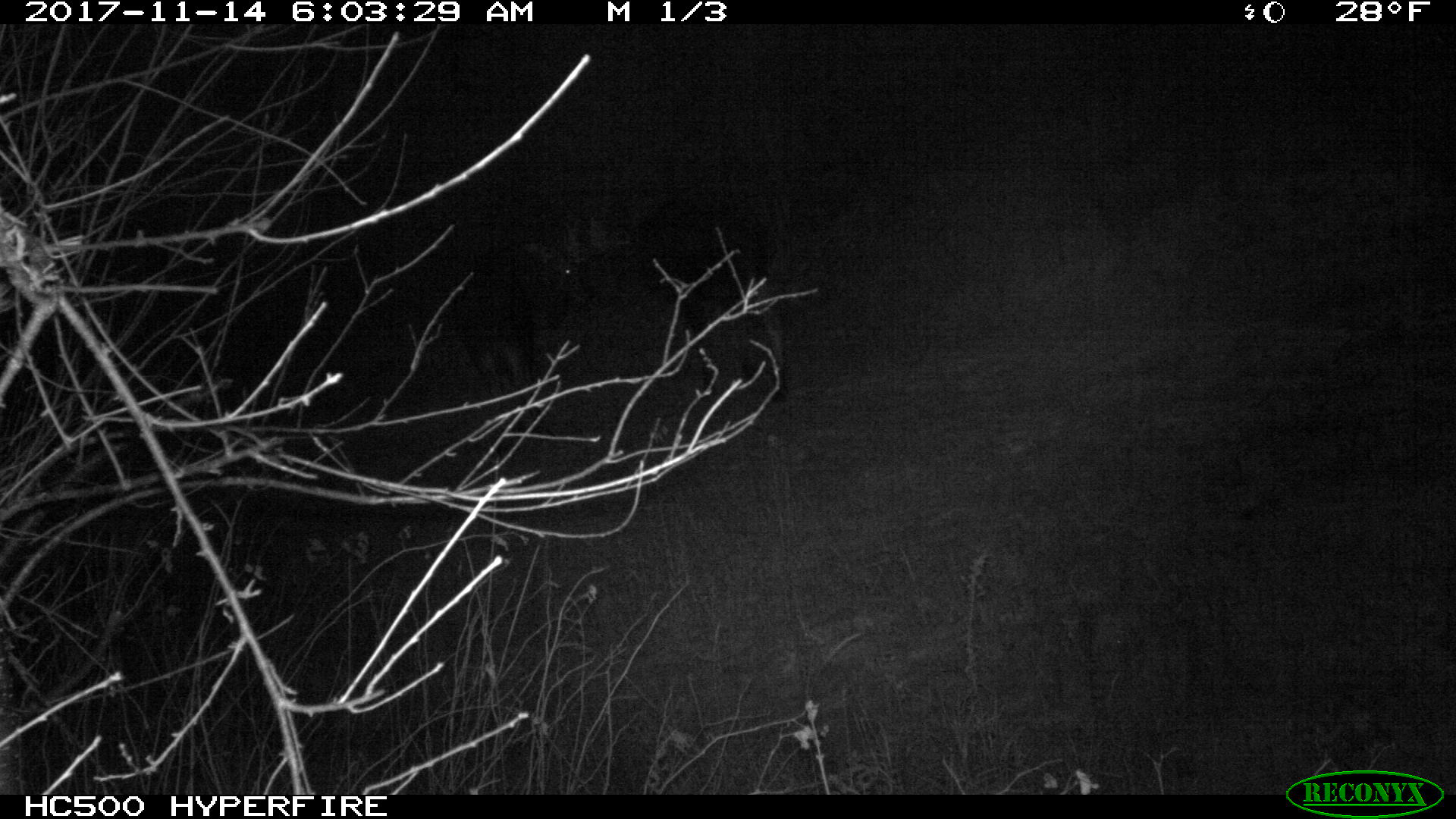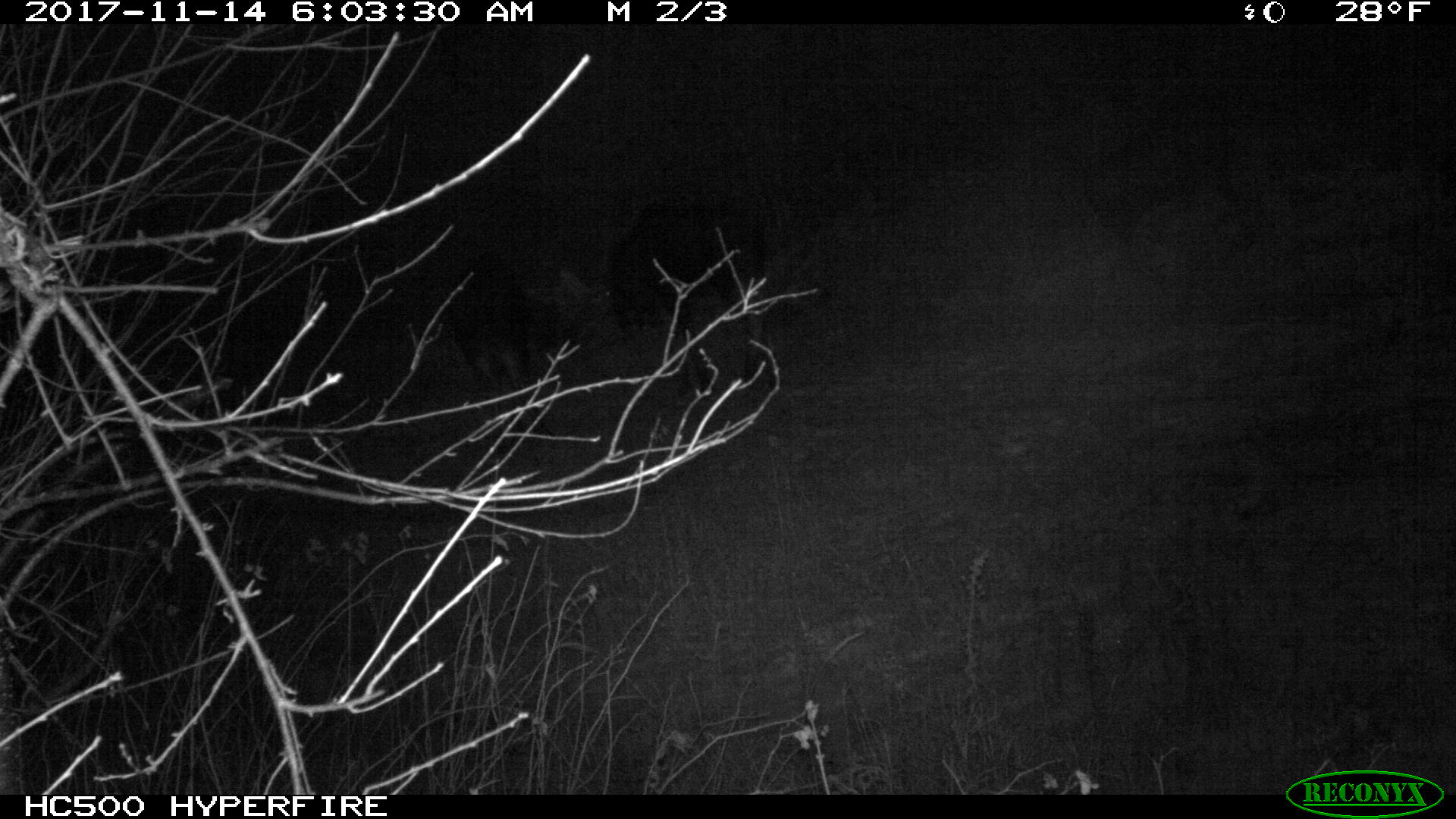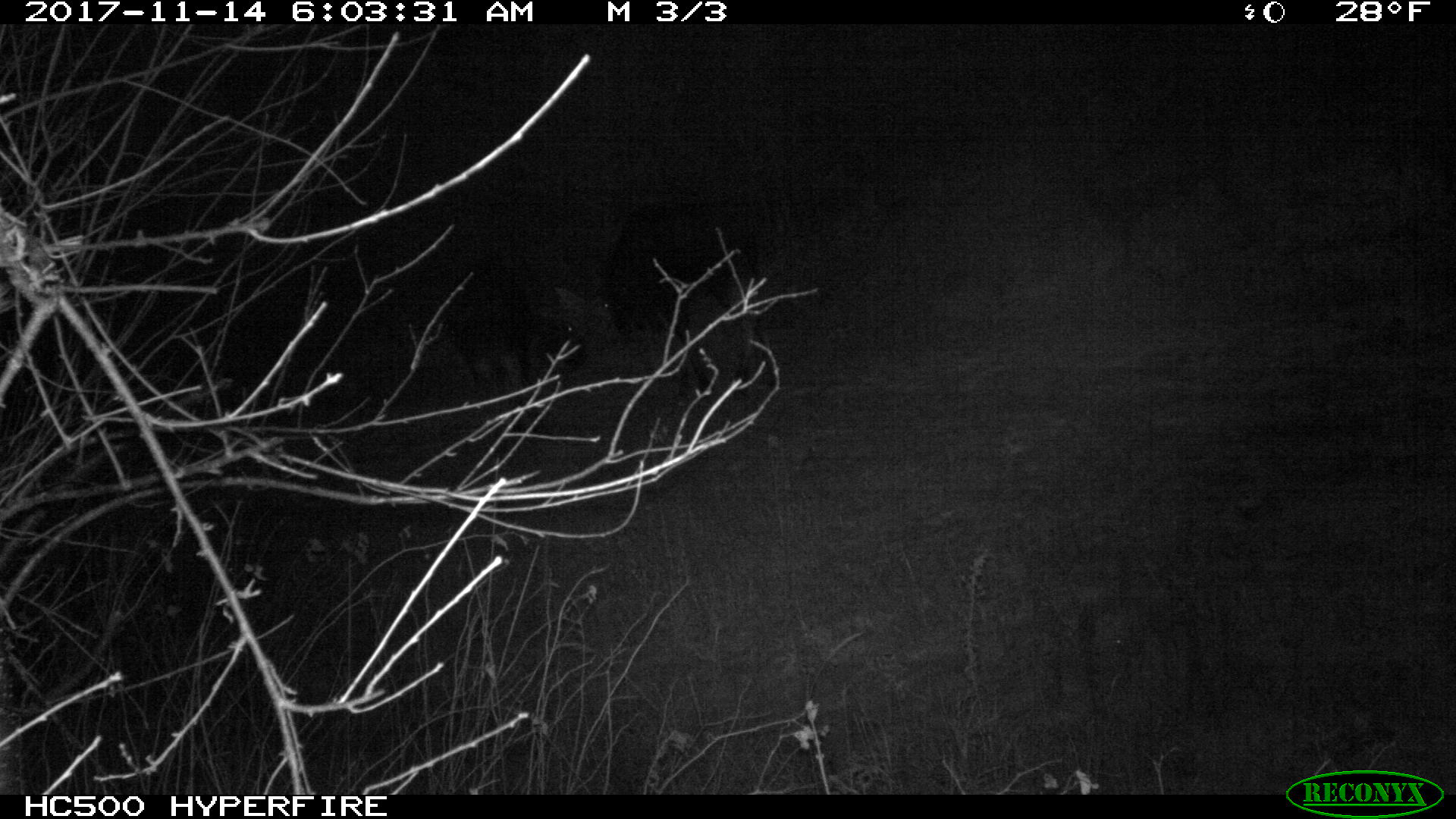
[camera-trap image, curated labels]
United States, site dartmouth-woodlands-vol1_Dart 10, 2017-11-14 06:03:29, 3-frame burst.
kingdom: Animalia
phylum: Chordata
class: Mammalia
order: Artiodactyla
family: Cervidae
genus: Alces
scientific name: Alces alces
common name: moose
Moose (Alces alces).